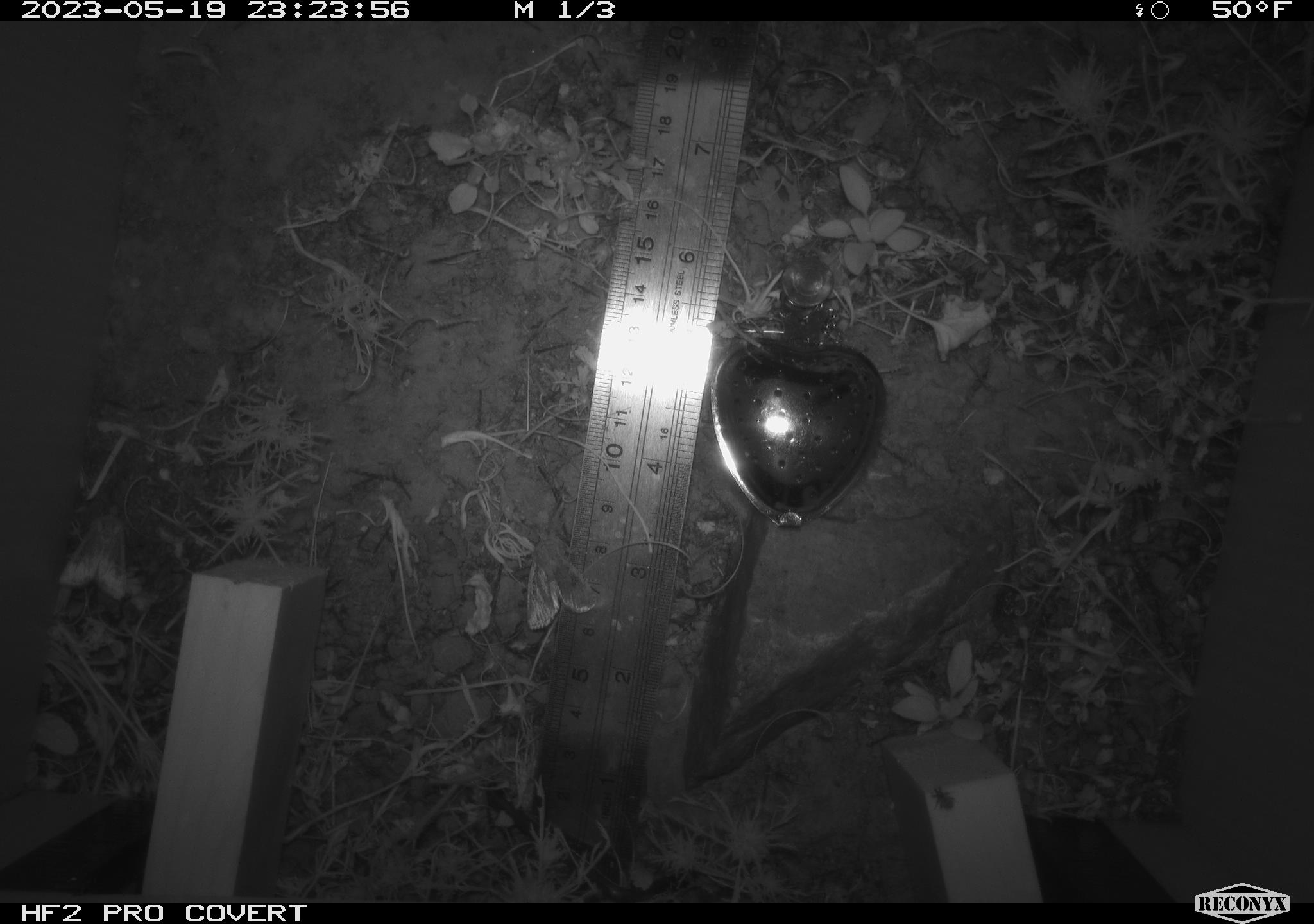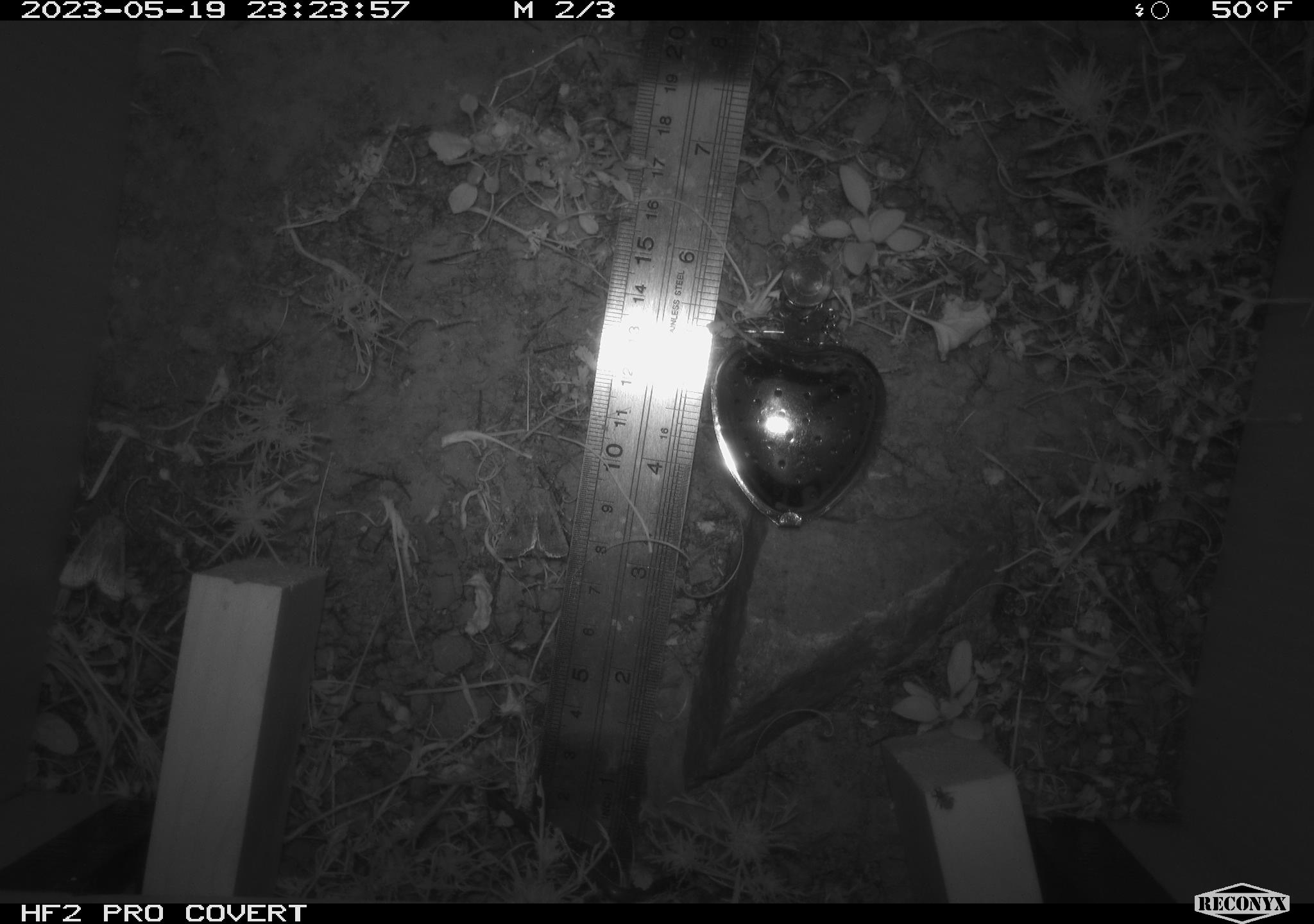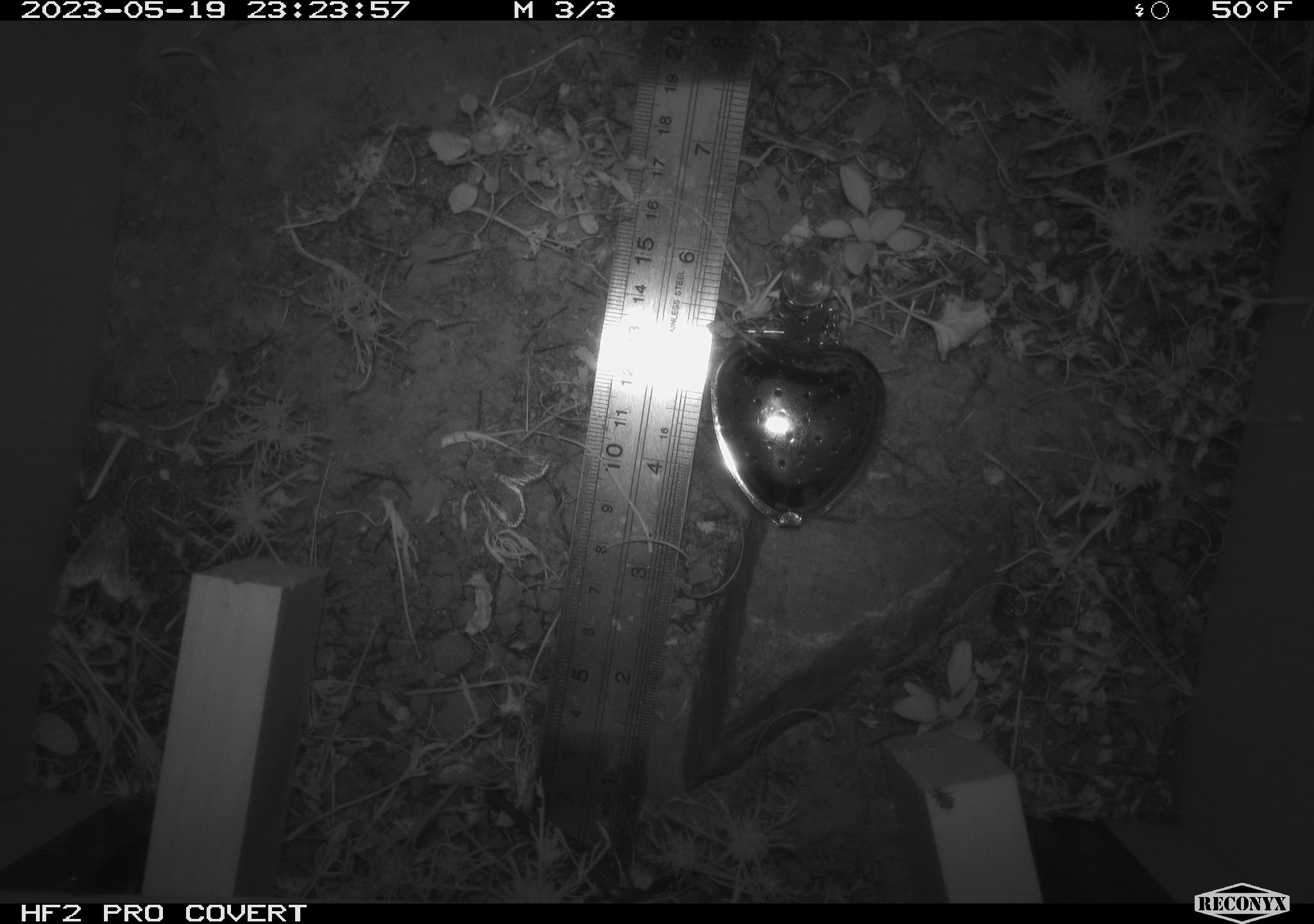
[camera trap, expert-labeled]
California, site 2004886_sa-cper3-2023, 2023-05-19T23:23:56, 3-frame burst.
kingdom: Animalia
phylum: Arthropoda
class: Insecta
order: Lepidoptera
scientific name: Lepidoptera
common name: butterflies and moths